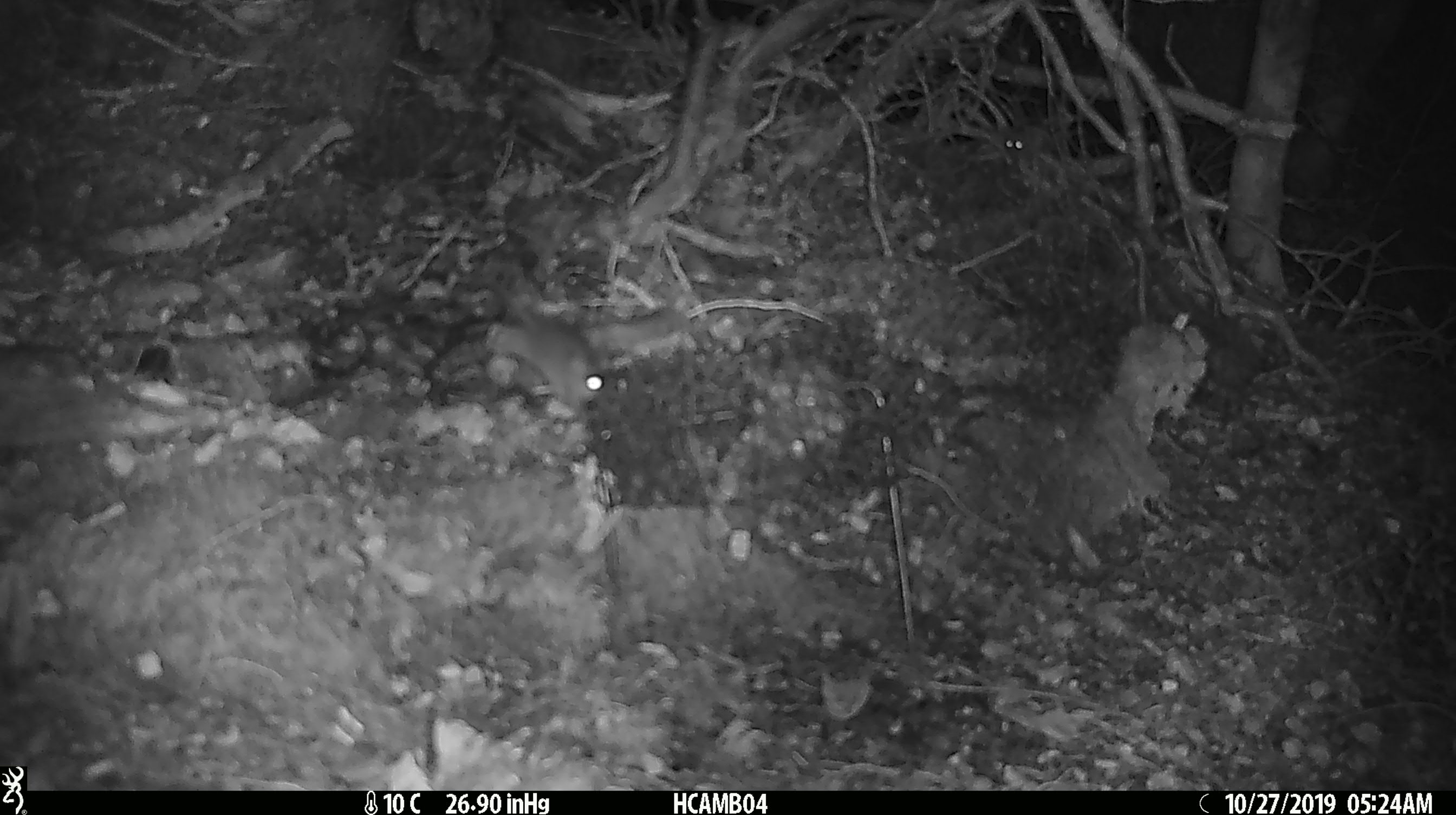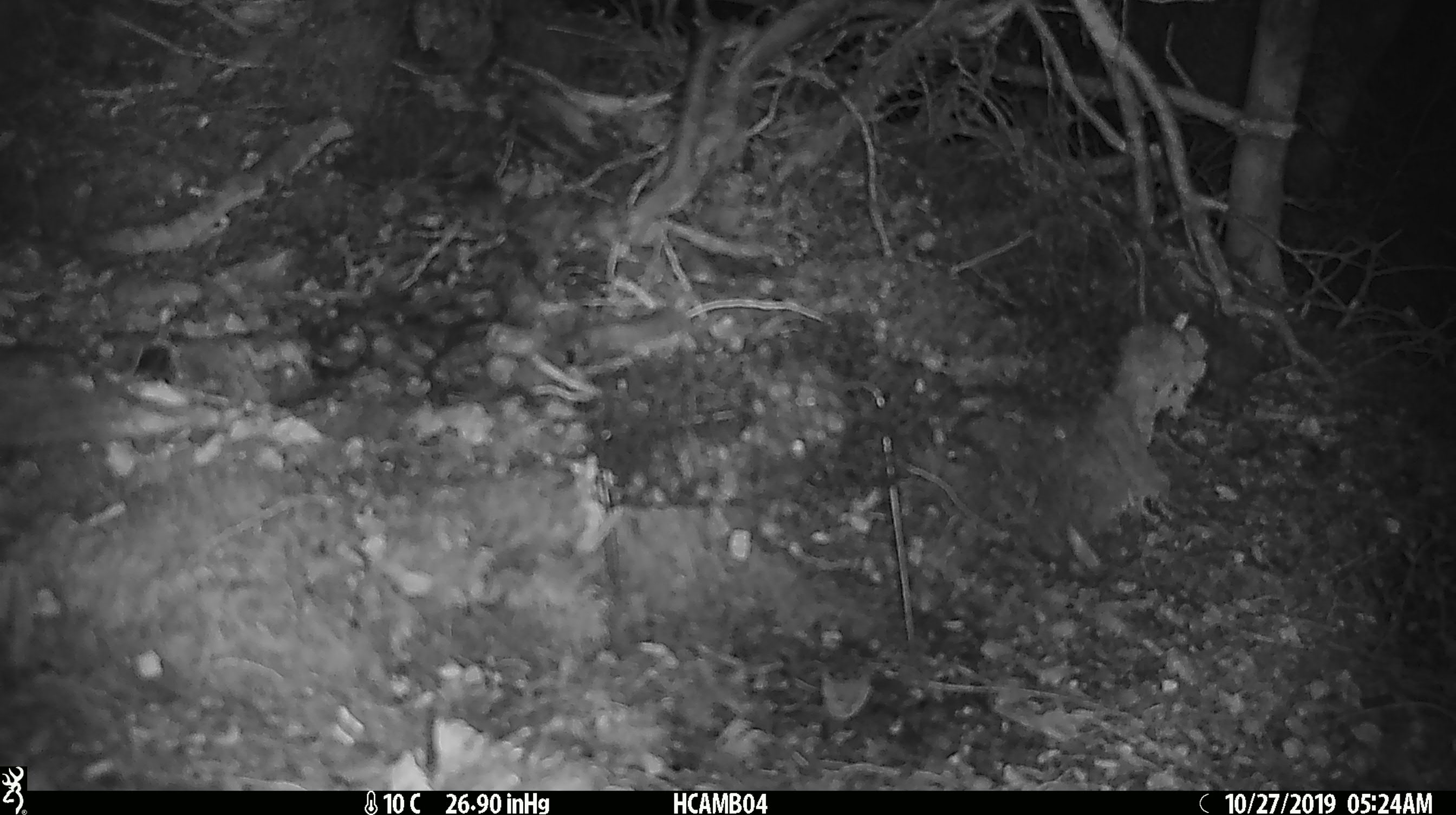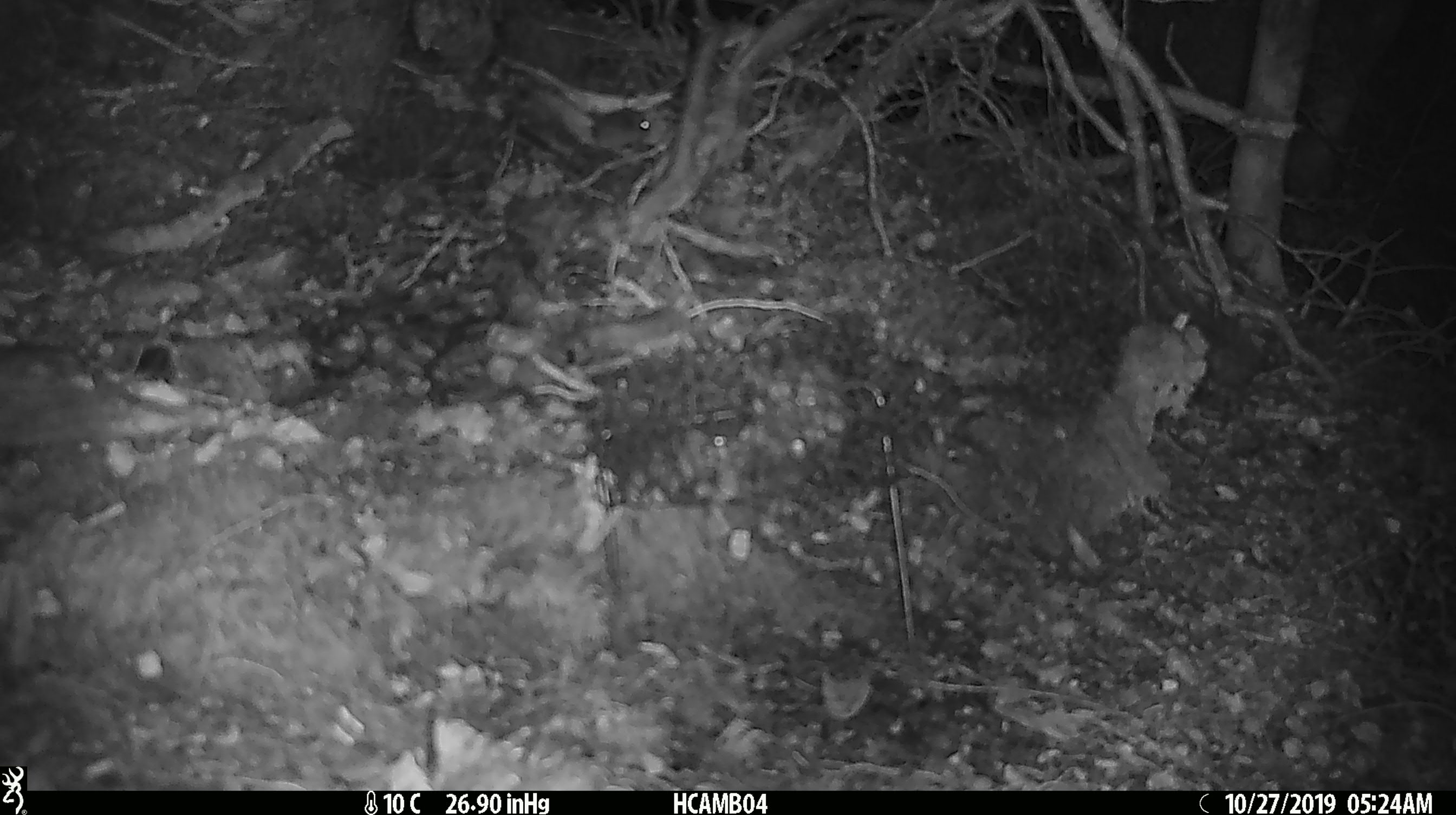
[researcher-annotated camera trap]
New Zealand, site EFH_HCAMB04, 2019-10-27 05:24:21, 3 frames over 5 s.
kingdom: Animalia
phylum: Chordata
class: Mammalia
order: Rodentia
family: Muridae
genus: Mus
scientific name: Mus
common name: mouse